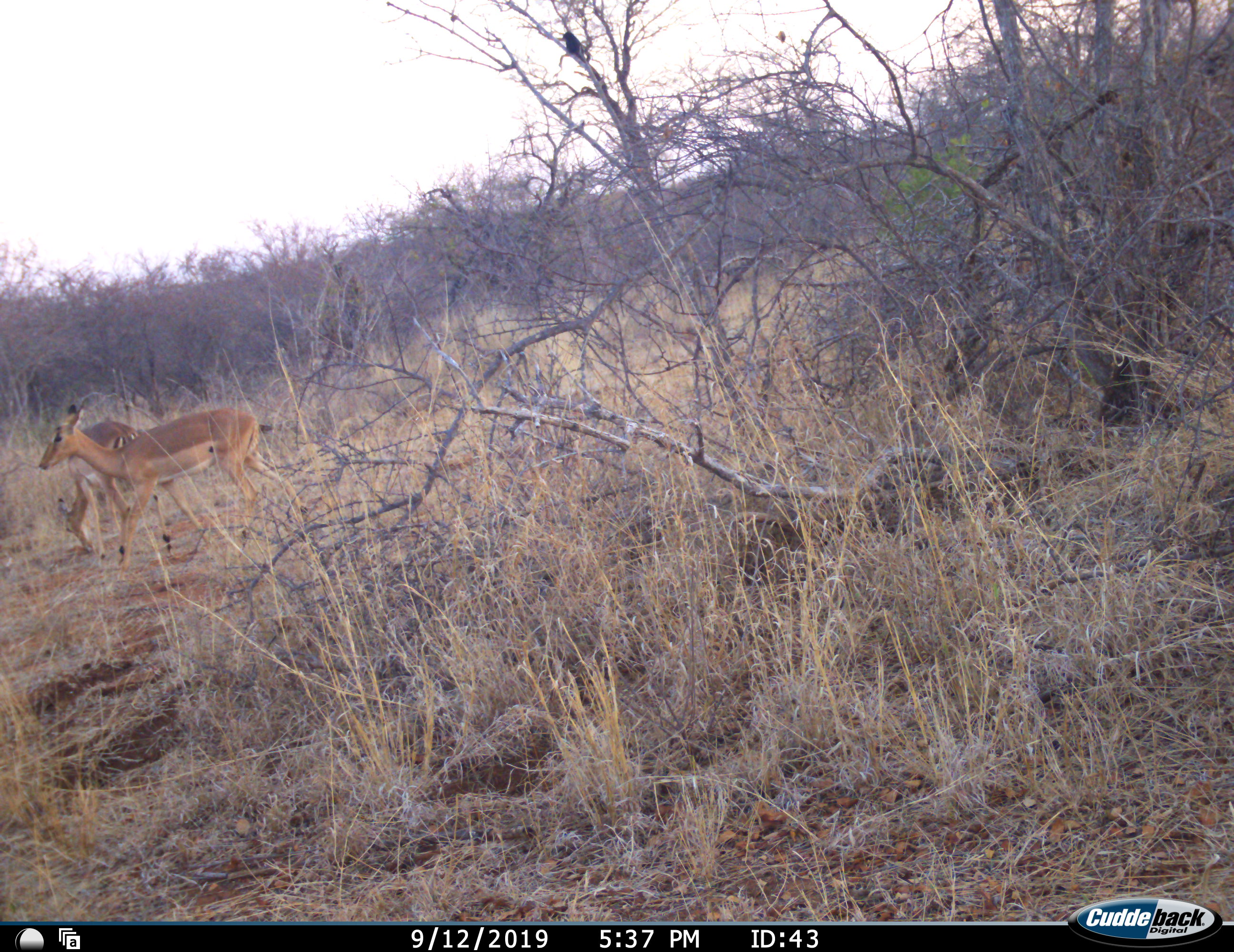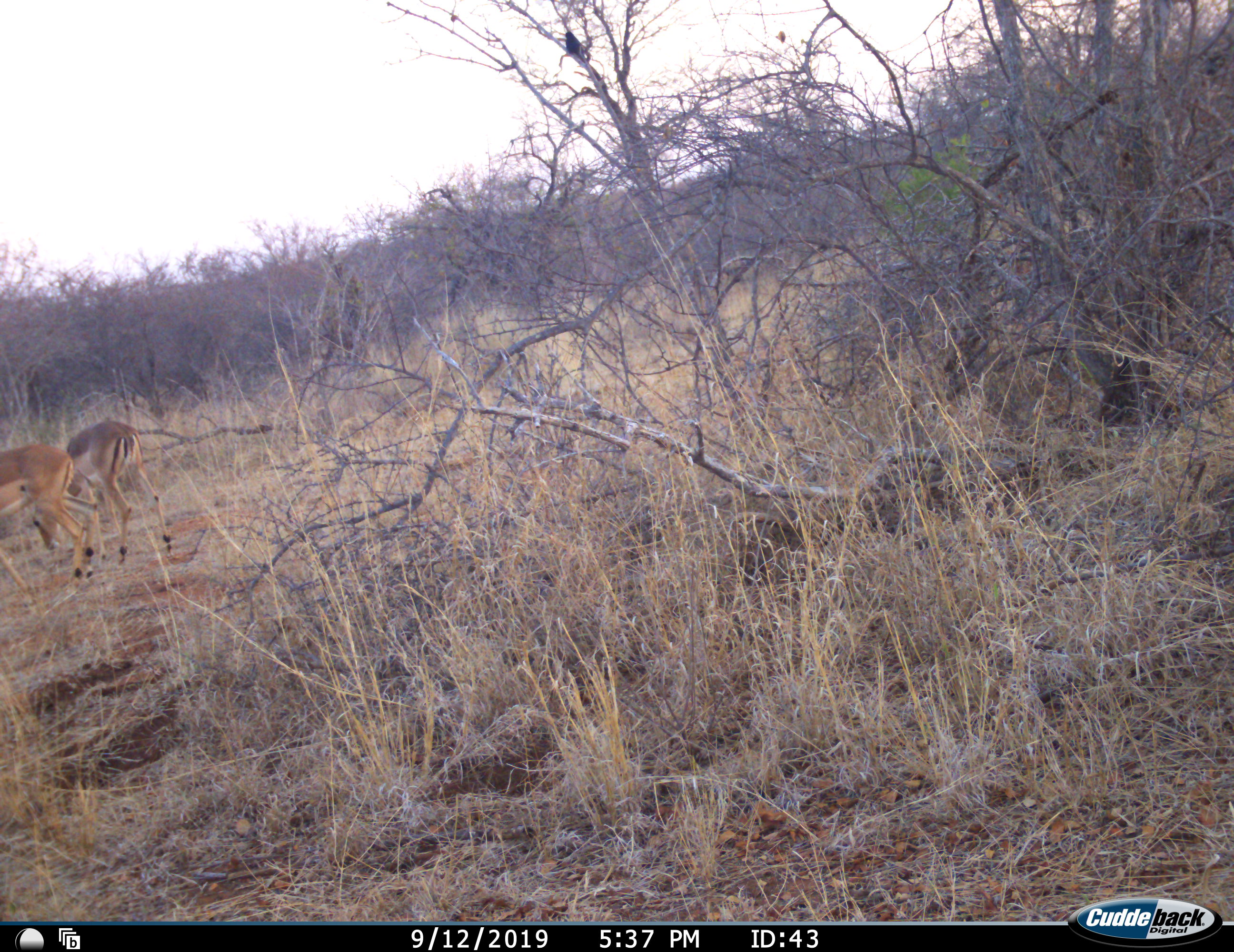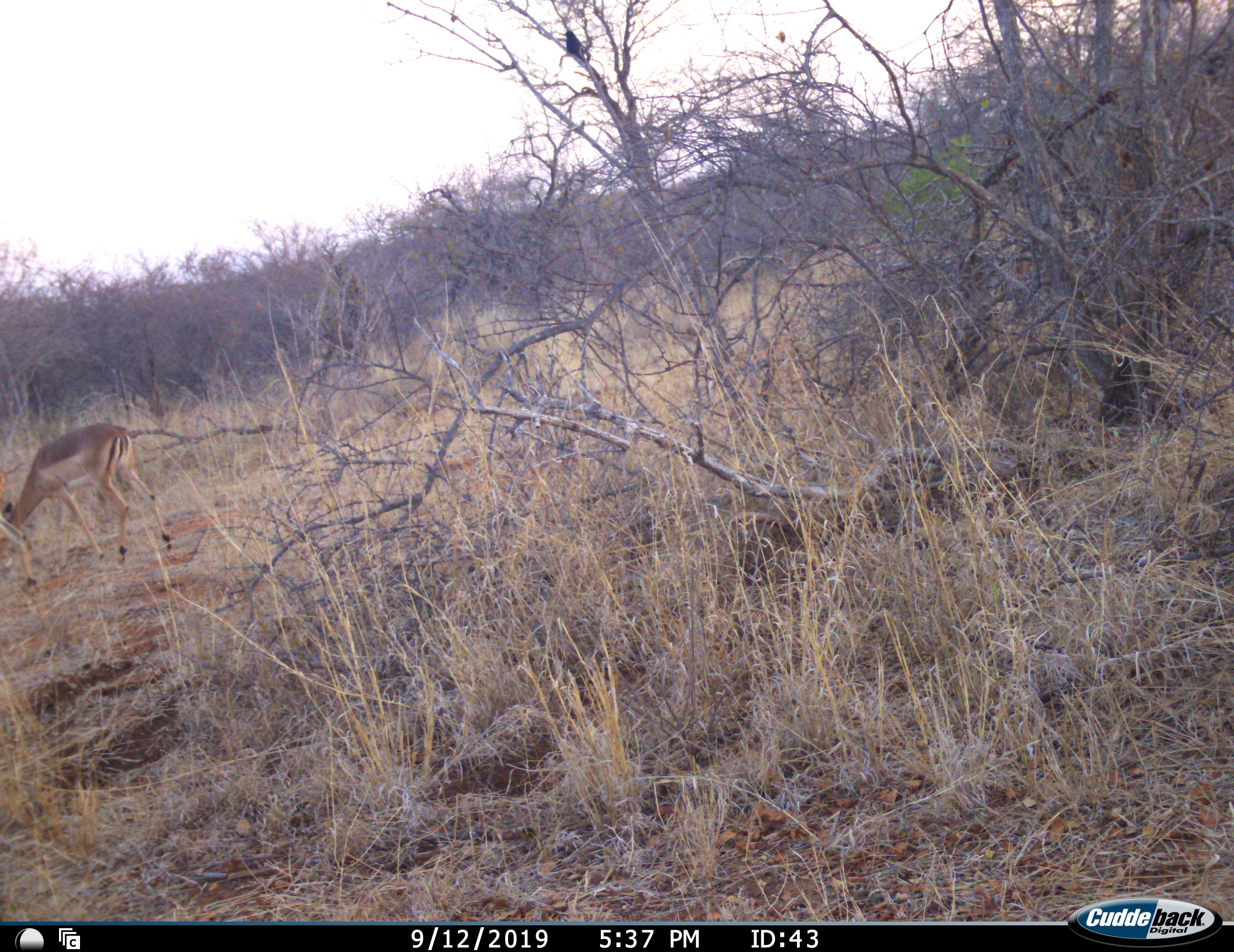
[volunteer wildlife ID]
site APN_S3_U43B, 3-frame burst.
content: unidentified animal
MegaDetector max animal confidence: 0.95